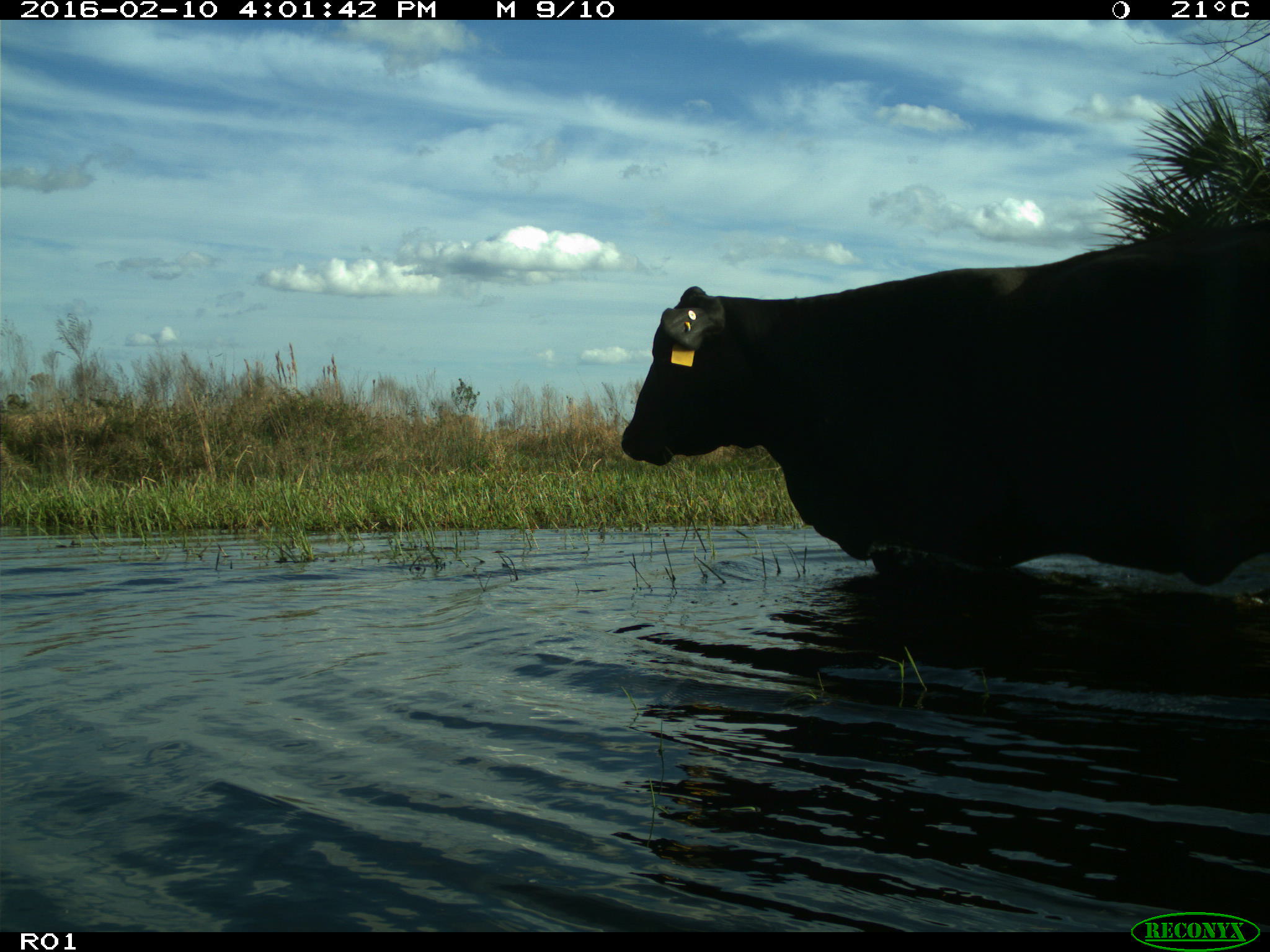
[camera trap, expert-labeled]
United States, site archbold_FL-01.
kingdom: Animalia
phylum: Chordata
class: Mammalia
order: Artiodactyla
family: Bovidae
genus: Bos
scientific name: Bos taurus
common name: domestic cow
Bos taurus (domestic cow).